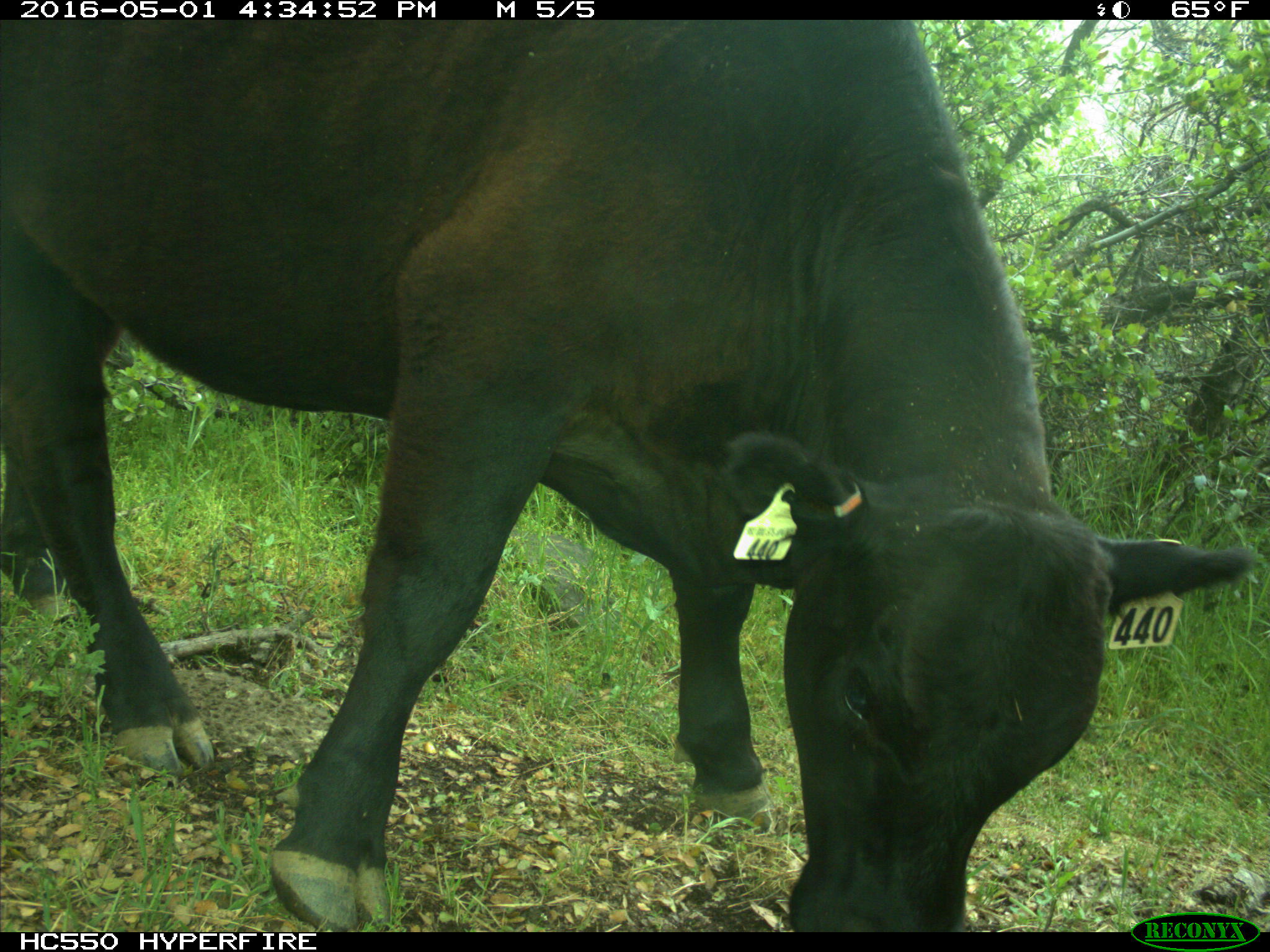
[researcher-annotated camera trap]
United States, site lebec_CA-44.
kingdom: Animalia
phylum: Chordata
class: Mammalia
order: Artiodactyla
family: Bovidae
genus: Bos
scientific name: Bos taurus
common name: domestic cow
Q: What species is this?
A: Bos taurus (domestic cow).